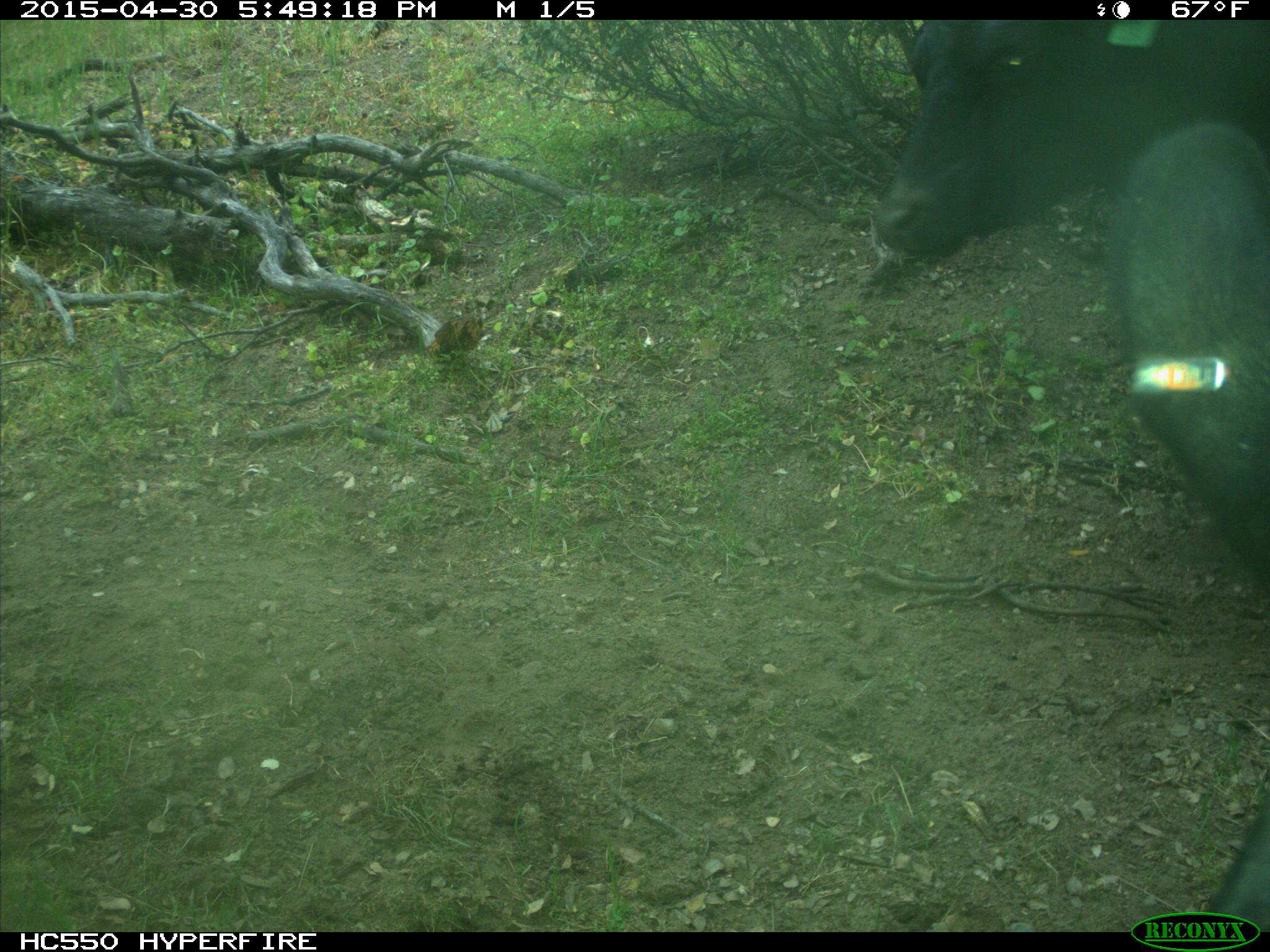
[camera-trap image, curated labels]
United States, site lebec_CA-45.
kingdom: Animalia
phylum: Chordata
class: Mammalia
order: Artiodactyla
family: Bovidae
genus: Bos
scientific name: Bos taurus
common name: domestic cow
Bos taurus (domestic cow).